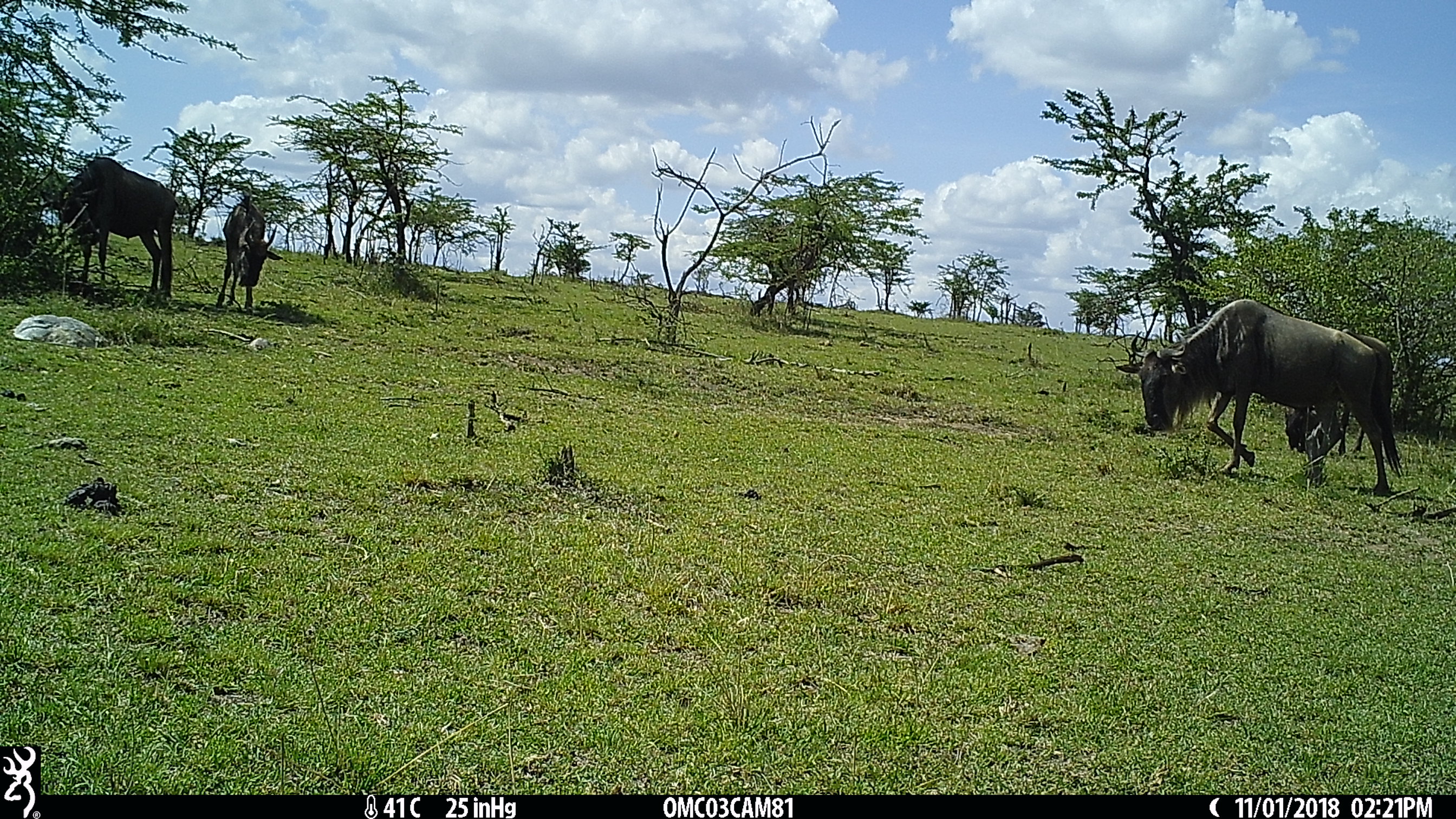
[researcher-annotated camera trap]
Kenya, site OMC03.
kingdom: Animalia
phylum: Chordata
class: Mammalia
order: Artiodactyla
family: Bovidae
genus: Connochaetes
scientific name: Connochaetes taurinus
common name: blue wildebeest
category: wildebeest